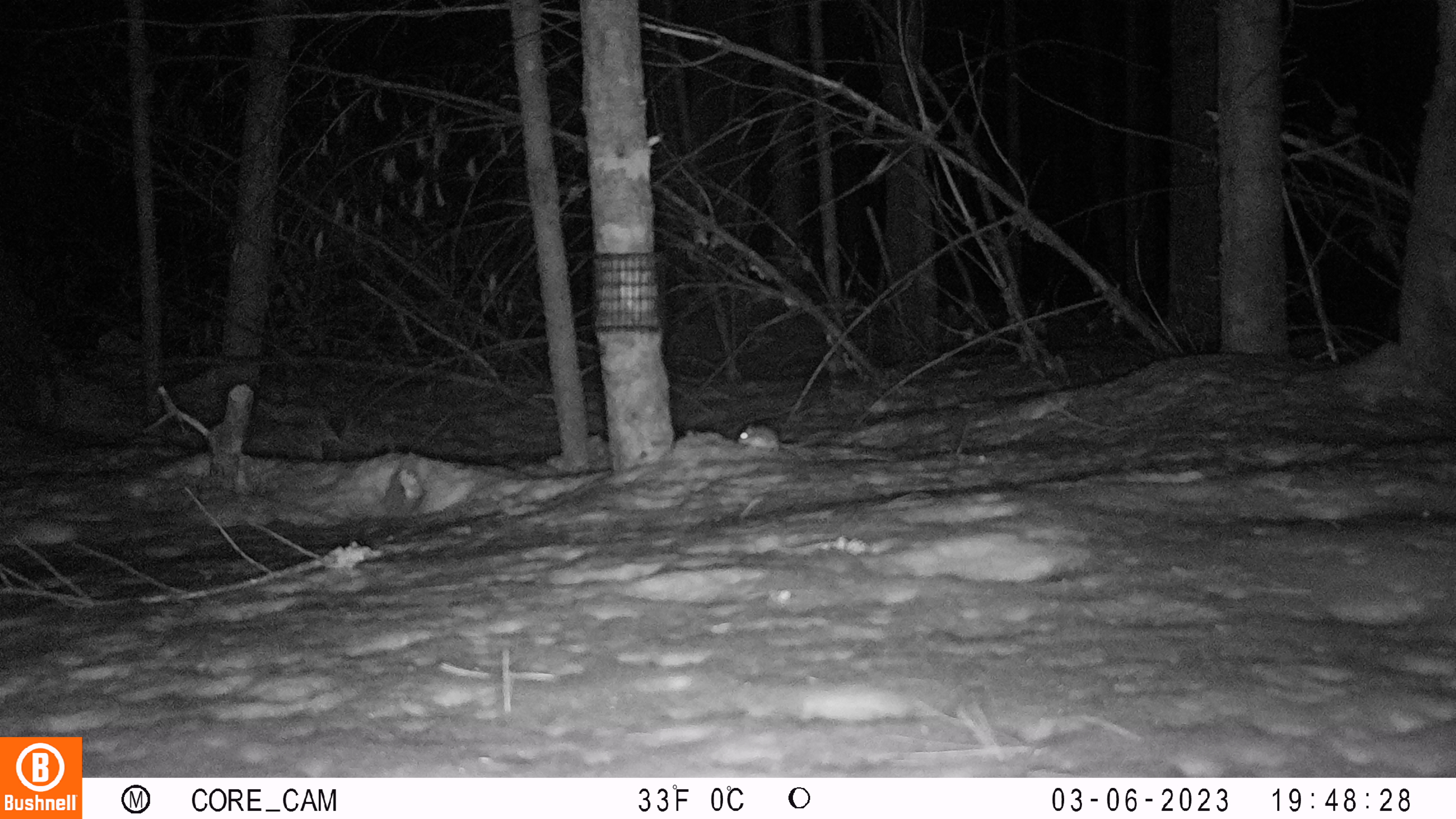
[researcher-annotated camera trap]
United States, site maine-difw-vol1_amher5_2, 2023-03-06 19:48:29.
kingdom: Animalia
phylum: Chordata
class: Mammalia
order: Rodentia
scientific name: Rodentia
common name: mouse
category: mouse sp.